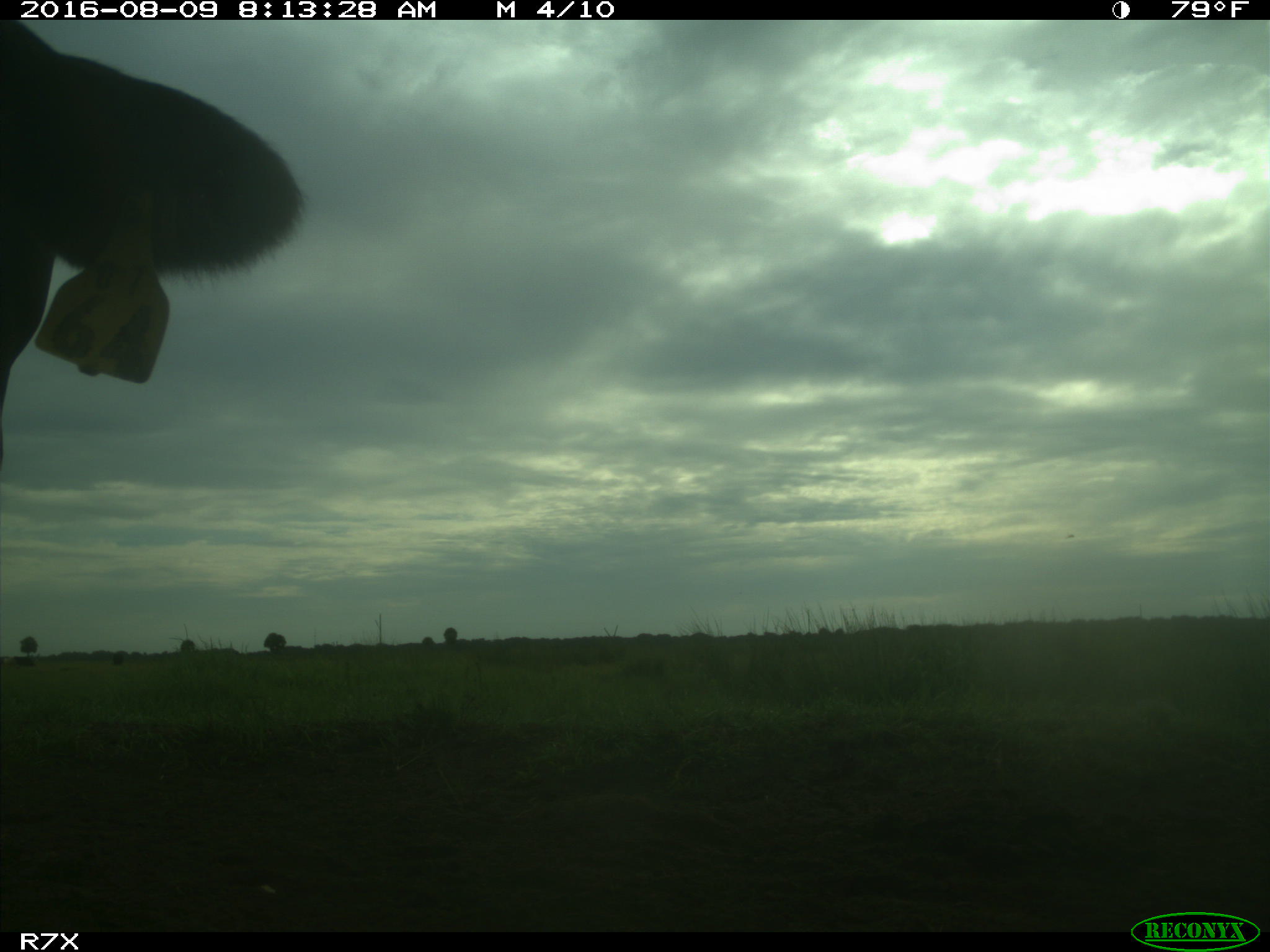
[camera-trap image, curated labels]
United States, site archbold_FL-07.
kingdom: Animalia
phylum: Chordata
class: Mammalia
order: Artiodactyla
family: Bovidae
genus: Bos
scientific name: Bos taurus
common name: domestic cow